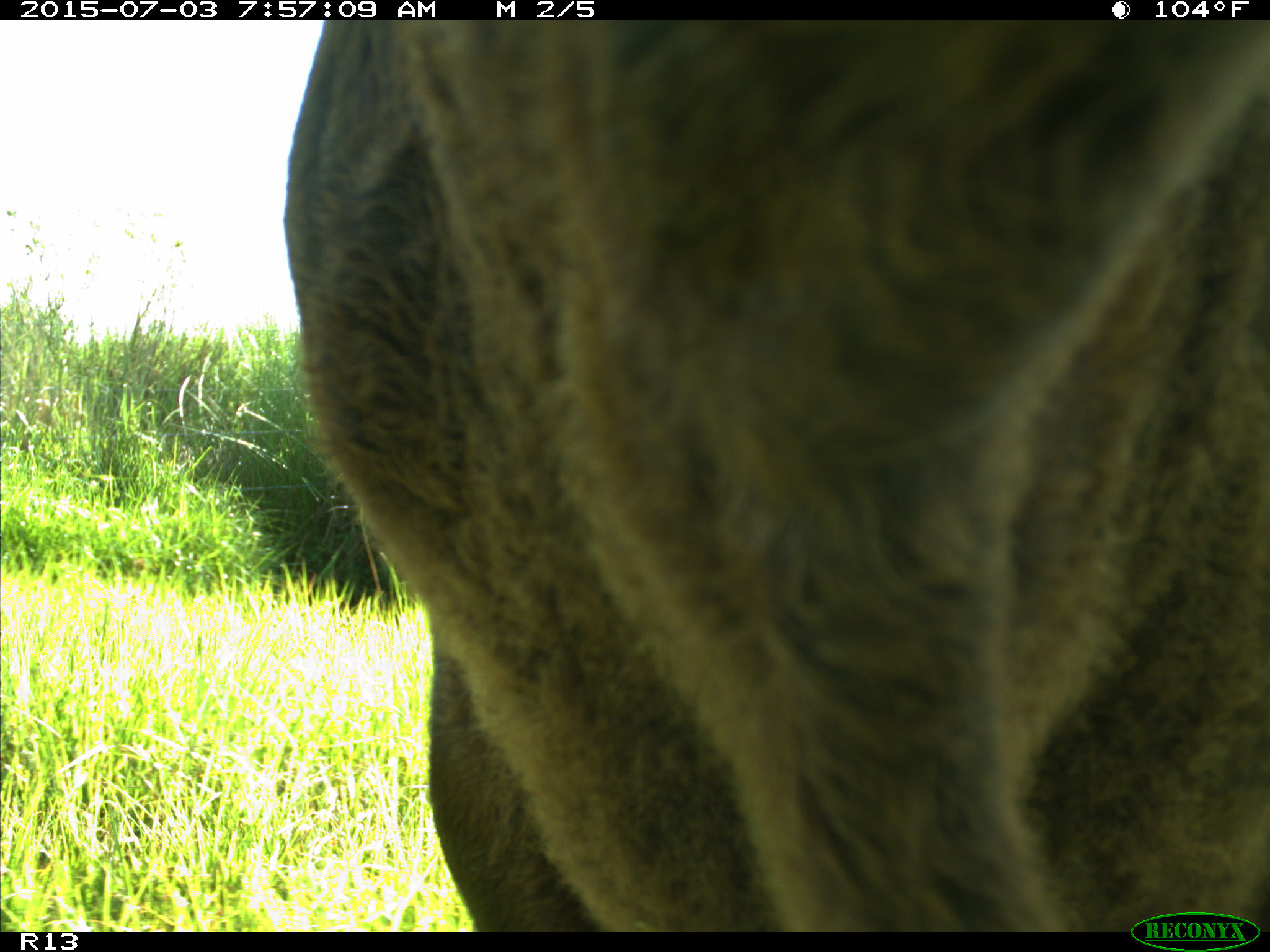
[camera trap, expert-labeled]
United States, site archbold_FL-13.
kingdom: Animalia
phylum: Chordata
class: Mammalia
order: Artiodactyla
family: Bovidae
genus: Bos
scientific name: Bos taurus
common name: domestic cow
Bos taurus (domestic cow).